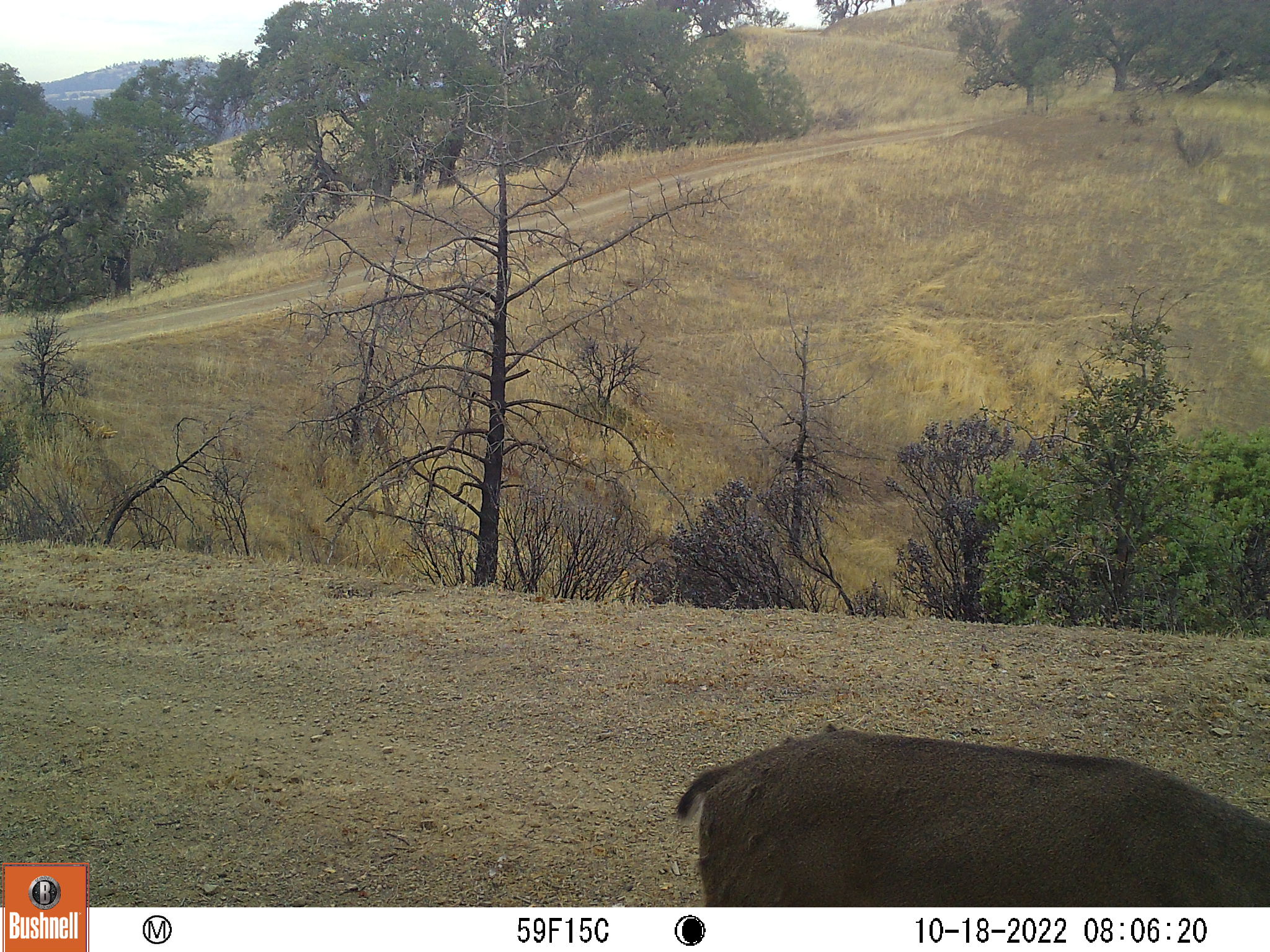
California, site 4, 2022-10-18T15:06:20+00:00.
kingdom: Animalia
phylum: Chordata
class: Mammalia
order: Artiodactyla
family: Cervidae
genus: Odocoileus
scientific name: Odocoileus hemionus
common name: mule deer